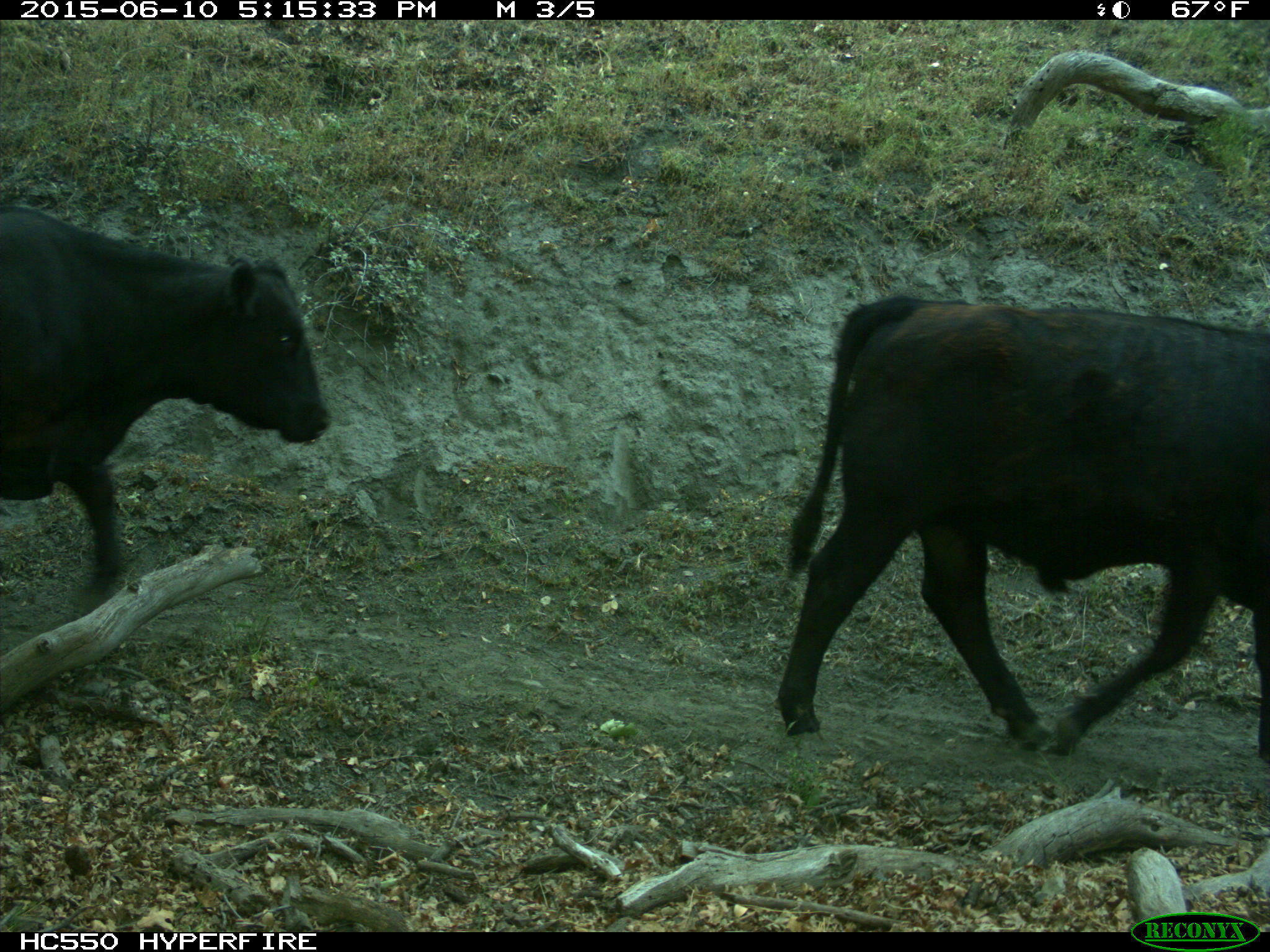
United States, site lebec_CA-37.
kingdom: Animalia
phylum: Chordata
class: Mammalia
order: Artiodactyla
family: Bovidae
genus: Bos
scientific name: Bos taurus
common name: domestic cow